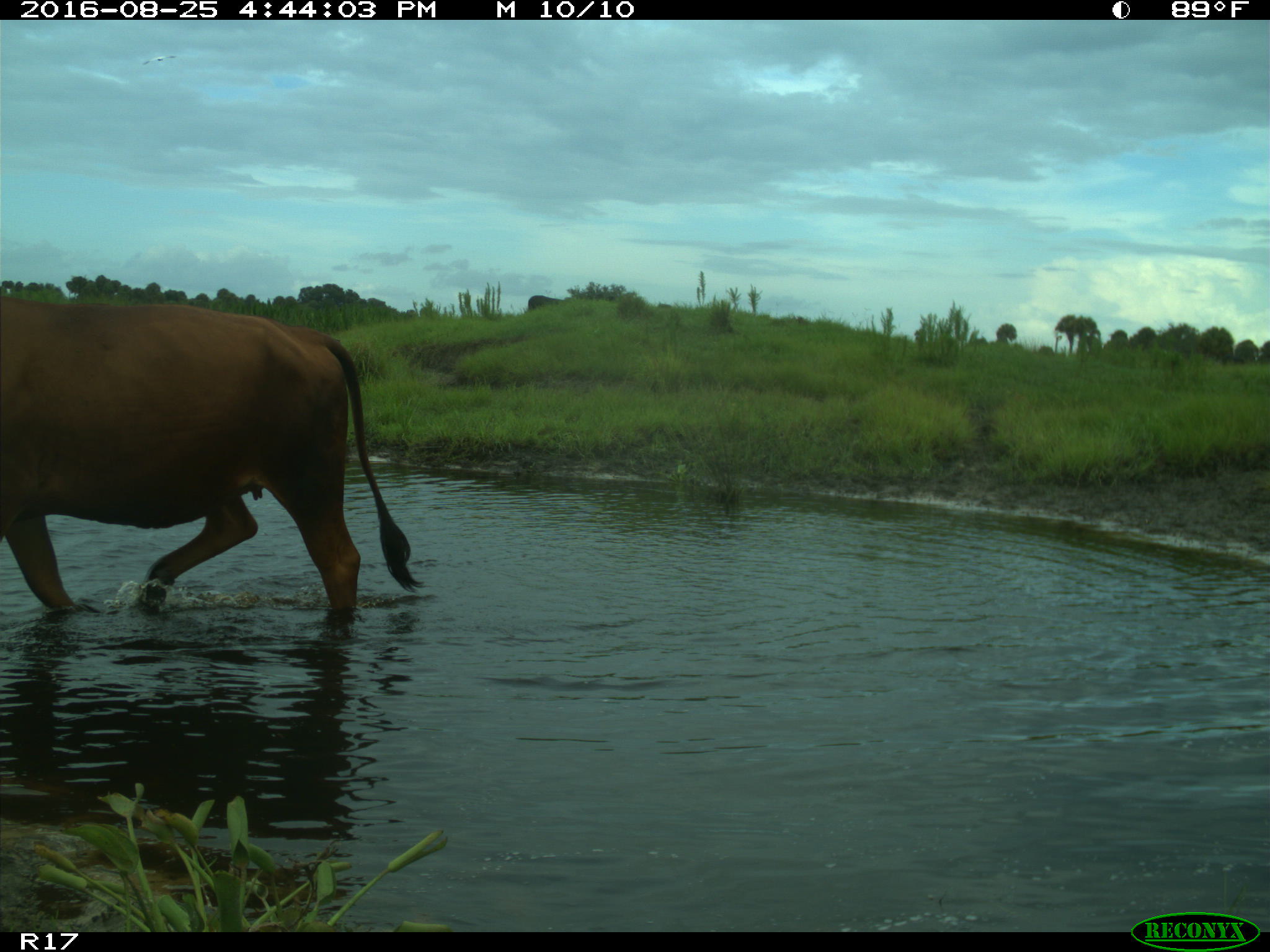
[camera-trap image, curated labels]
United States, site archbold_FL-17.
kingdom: Animalia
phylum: Chordata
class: Mammalia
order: Artiodactyla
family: Bovidae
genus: Bos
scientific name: Bos taurus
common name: domestic cow